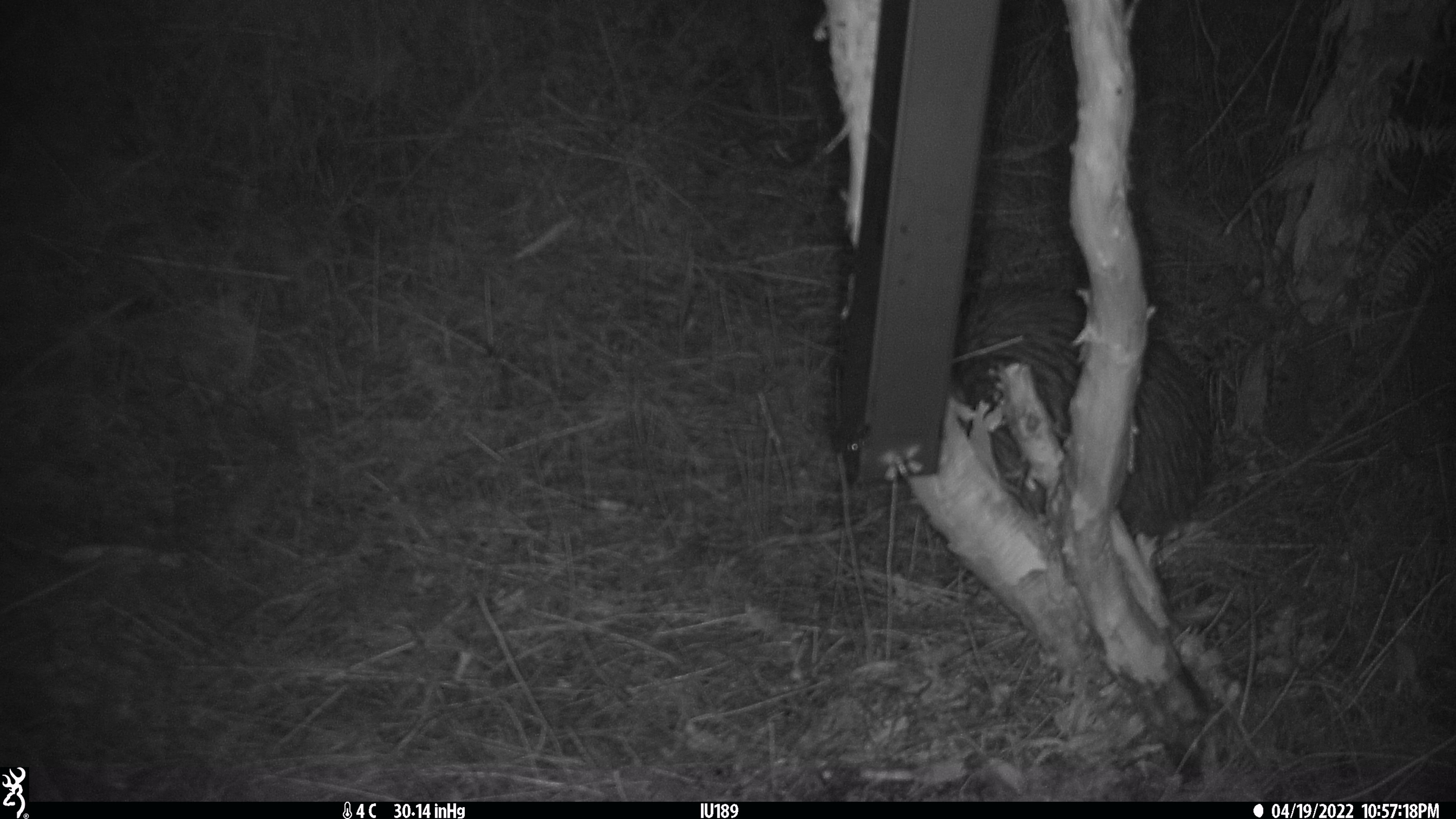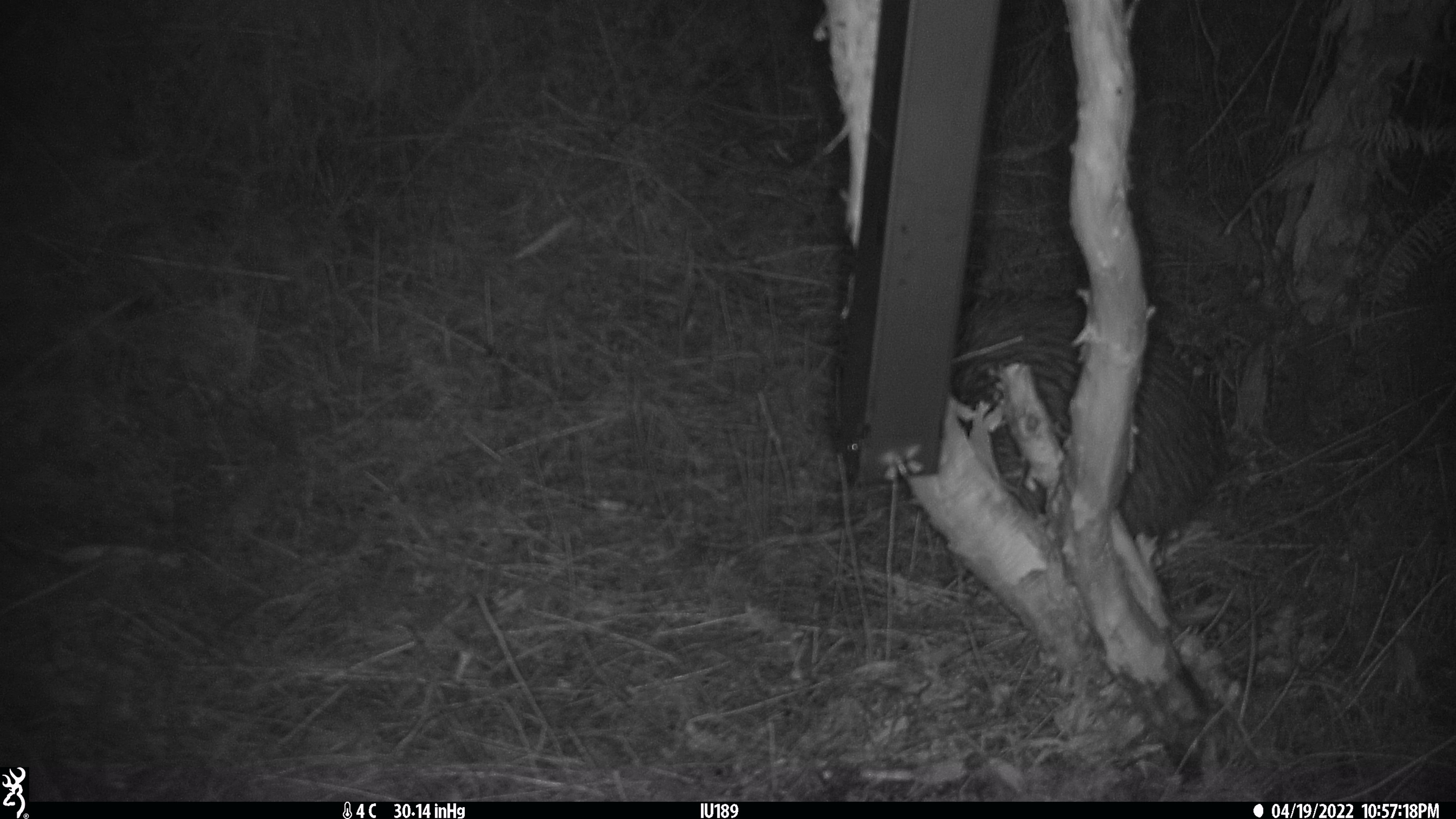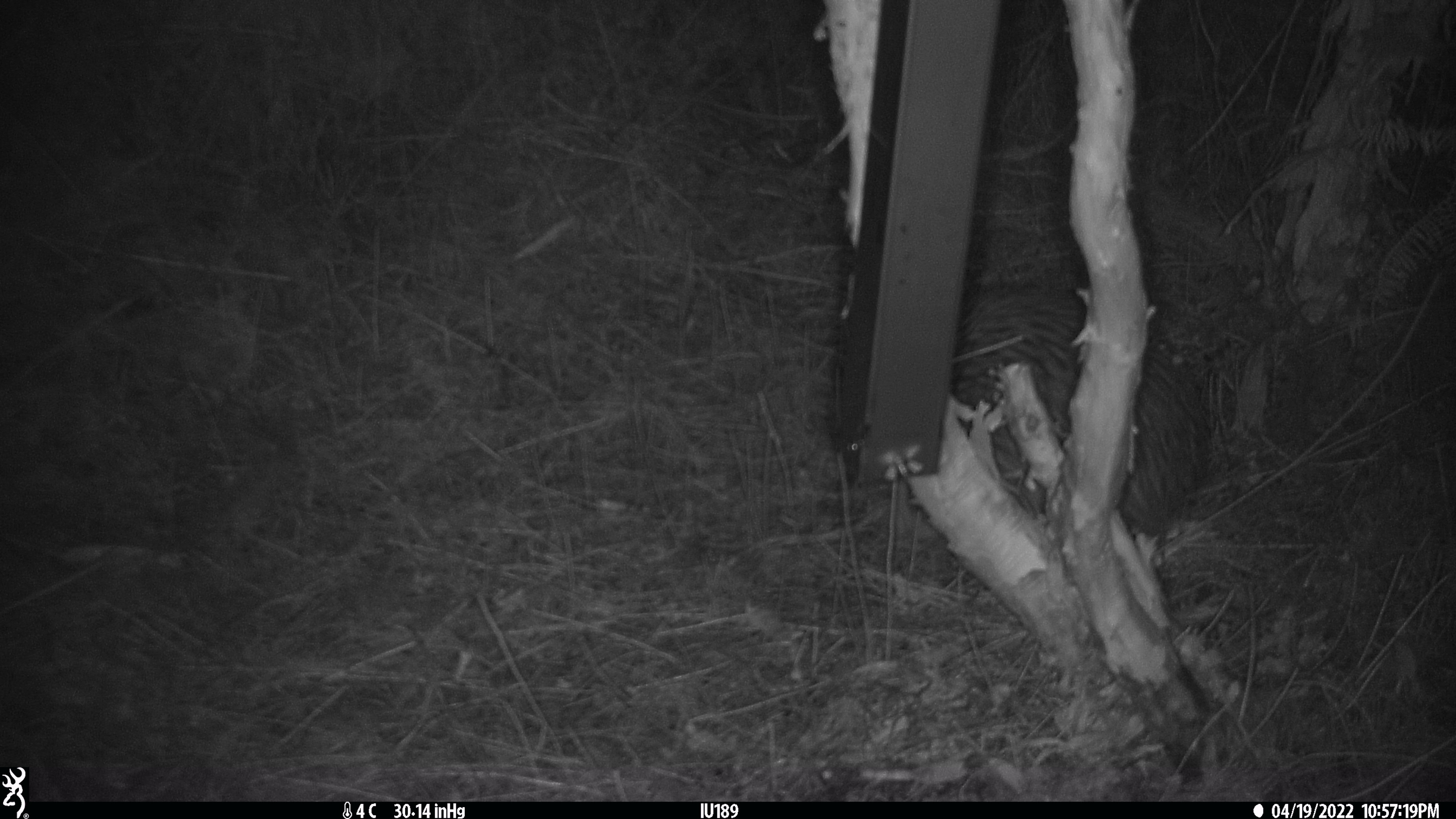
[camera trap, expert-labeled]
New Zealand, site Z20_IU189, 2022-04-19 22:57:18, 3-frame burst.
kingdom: Animalia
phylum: Chordata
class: Aves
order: Apterygiformes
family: Apterygidae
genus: Apteryx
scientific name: Apteryx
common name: kiwi